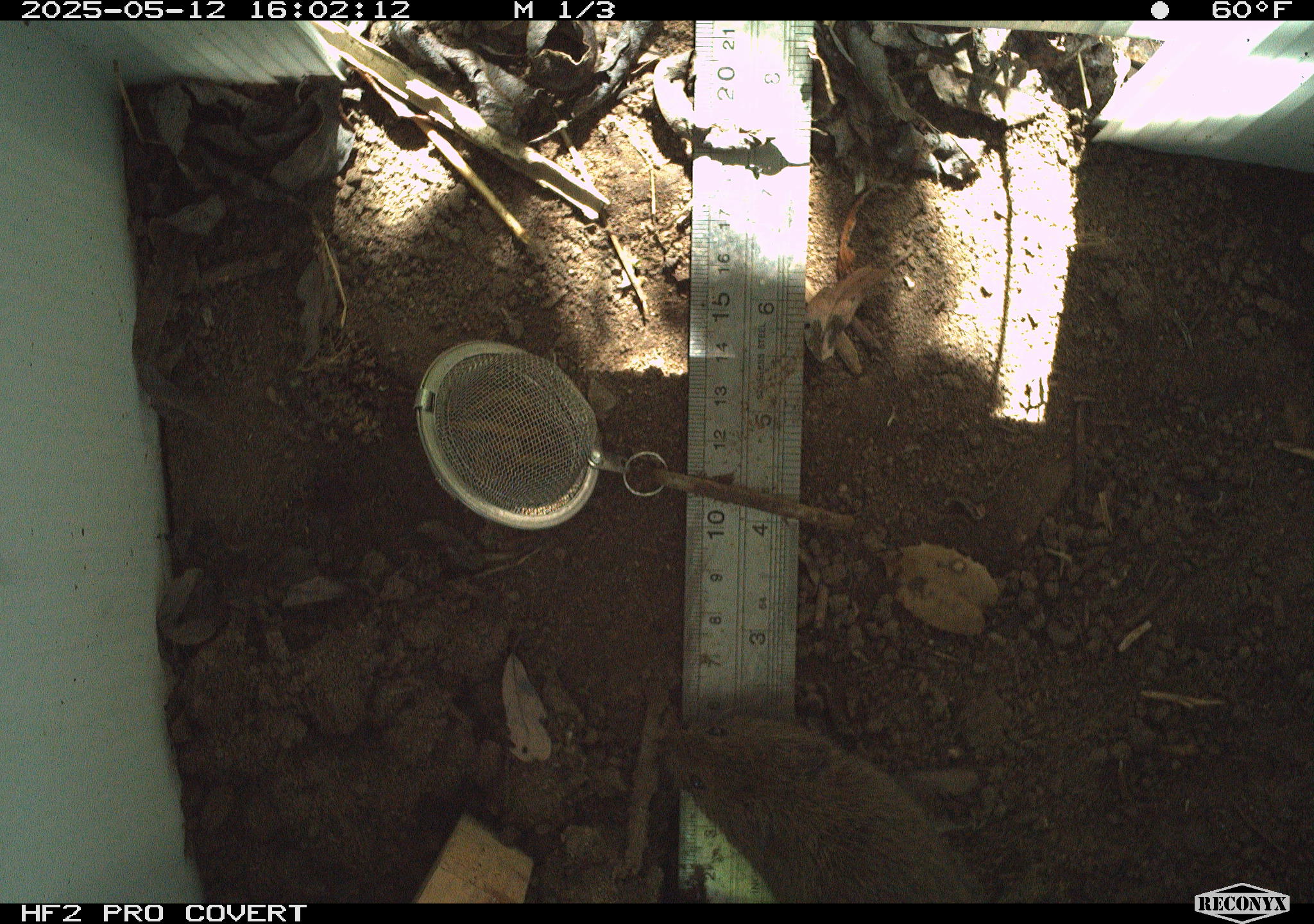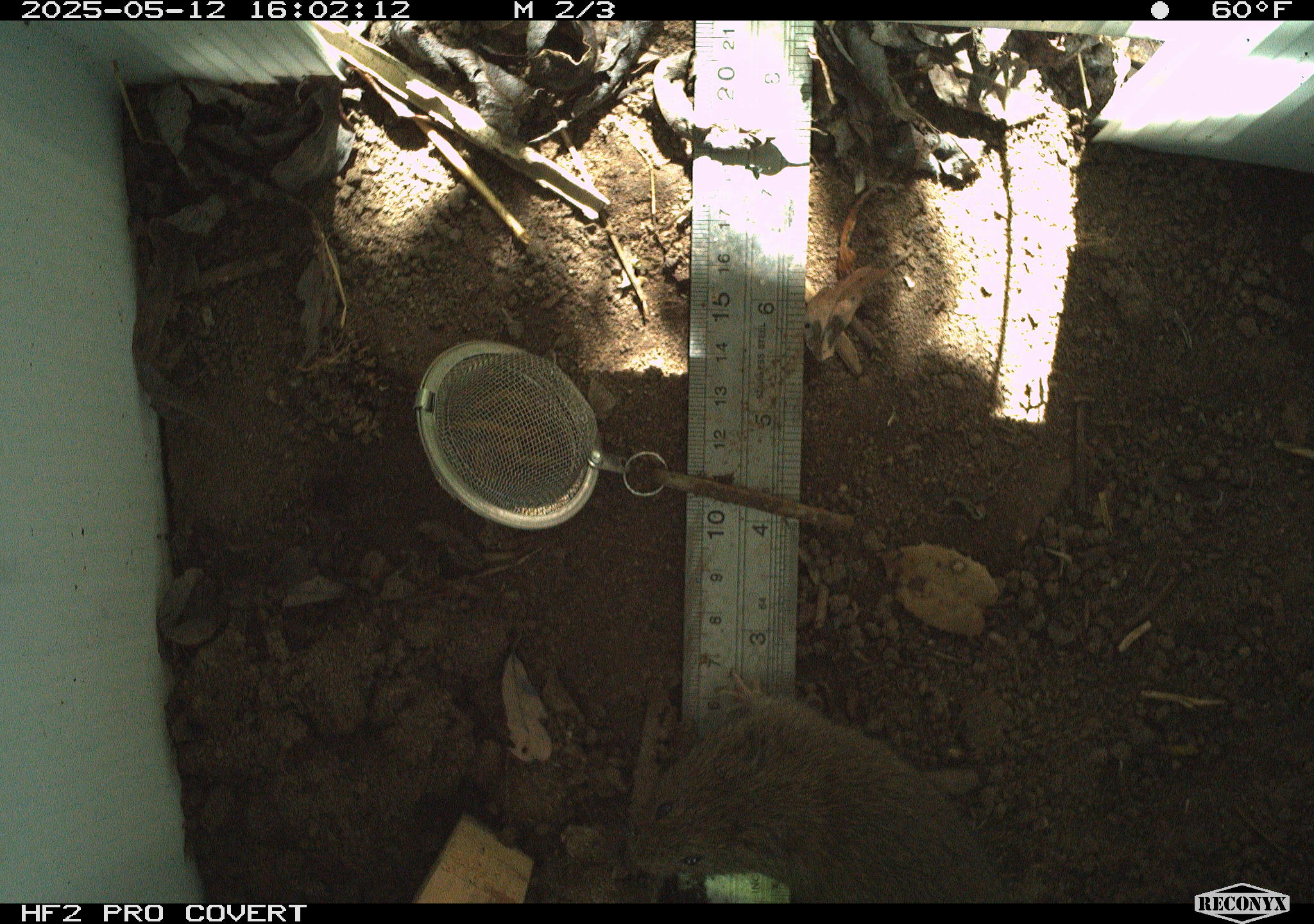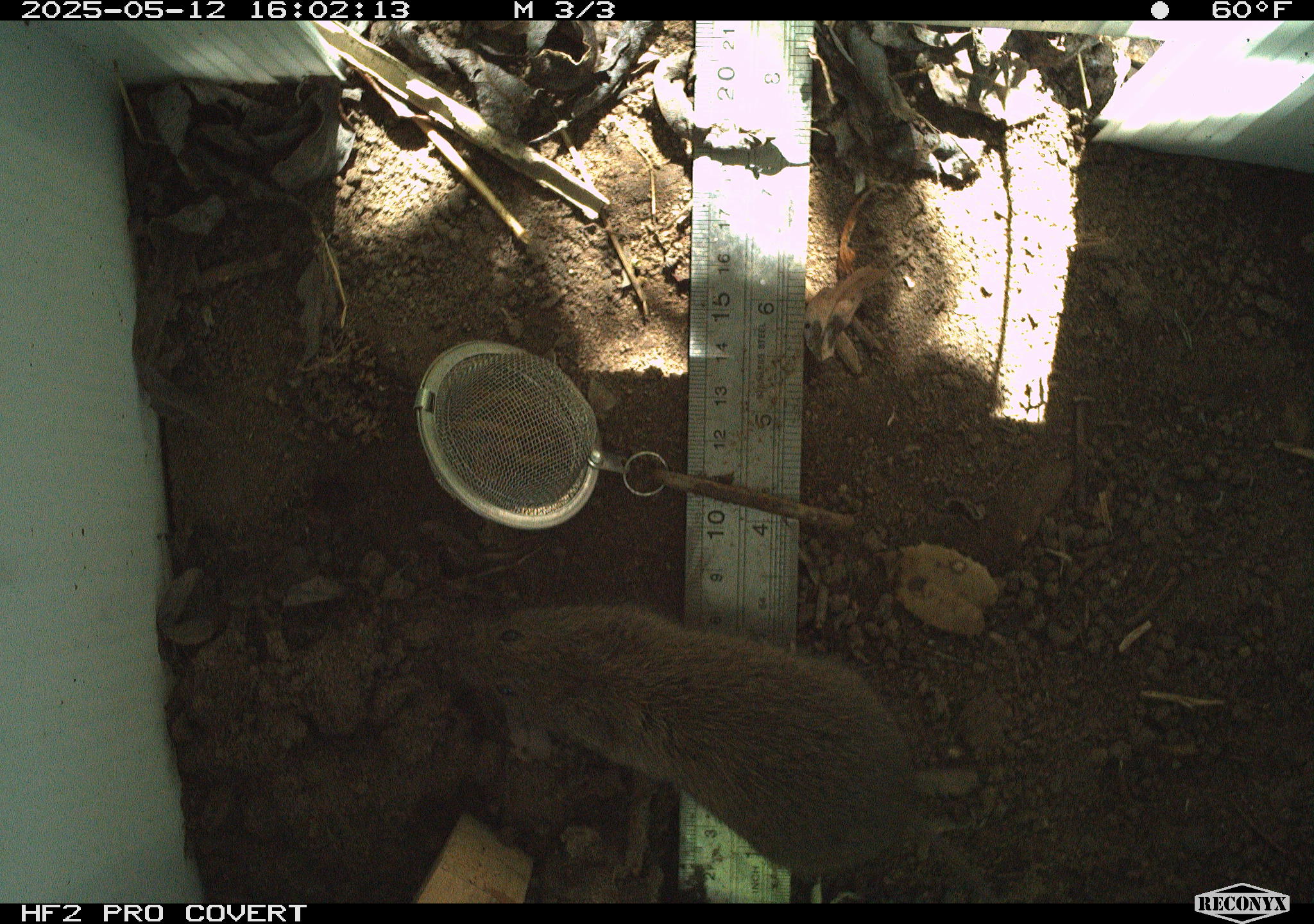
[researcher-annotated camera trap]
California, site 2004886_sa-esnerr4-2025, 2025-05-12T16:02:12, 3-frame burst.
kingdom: Animalia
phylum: Chordata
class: Mammalia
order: Rodentia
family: Cricetidae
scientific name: Arvicolinae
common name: voles, lemmings, and muskrats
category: arvicolinae subfamily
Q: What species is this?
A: Arvicolinae subfamily (voles, lemmings, and muskrats) (Arvicolinae).